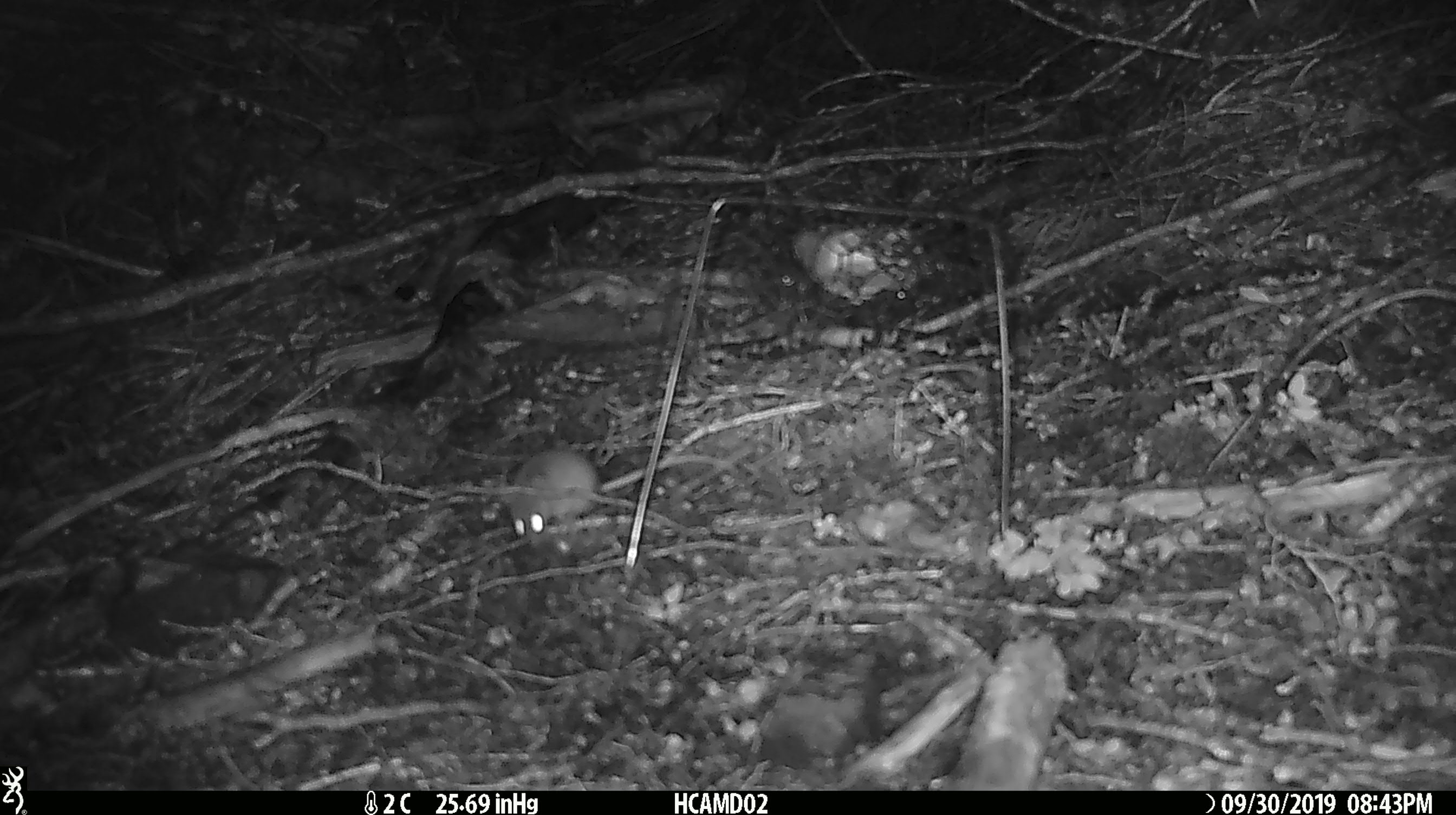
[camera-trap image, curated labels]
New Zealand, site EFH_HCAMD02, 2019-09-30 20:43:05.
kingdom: Animalia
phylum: Chordata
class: Mammalia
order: Rodentia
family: Muridae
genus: Mus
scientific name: Mus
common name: mouse